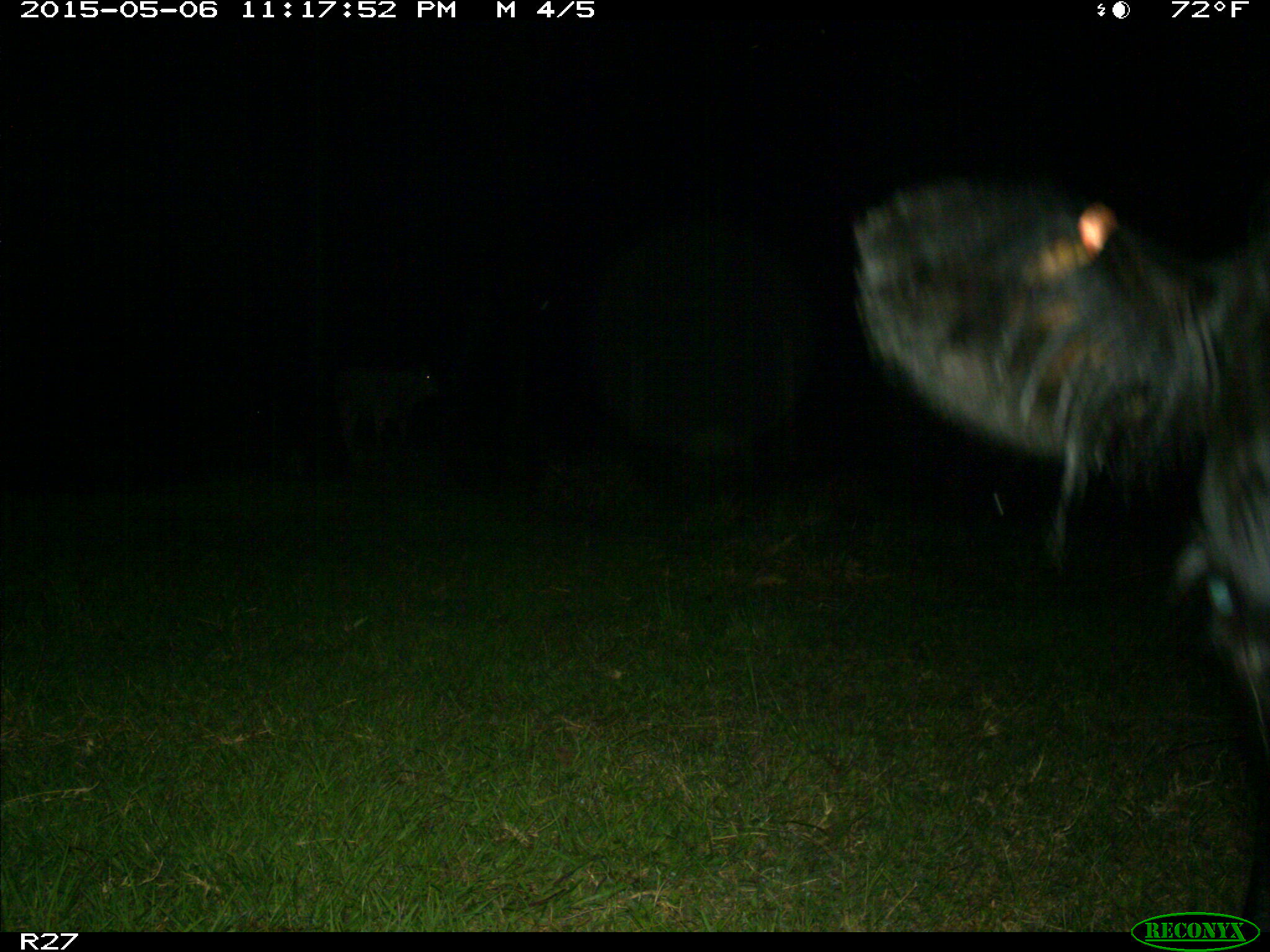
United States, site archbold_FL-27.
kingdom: Animalia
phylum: Chordata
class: Mammalia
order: Artiodactyla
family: Bovidae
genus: Bos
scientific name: Bos taurus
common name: domestic cow